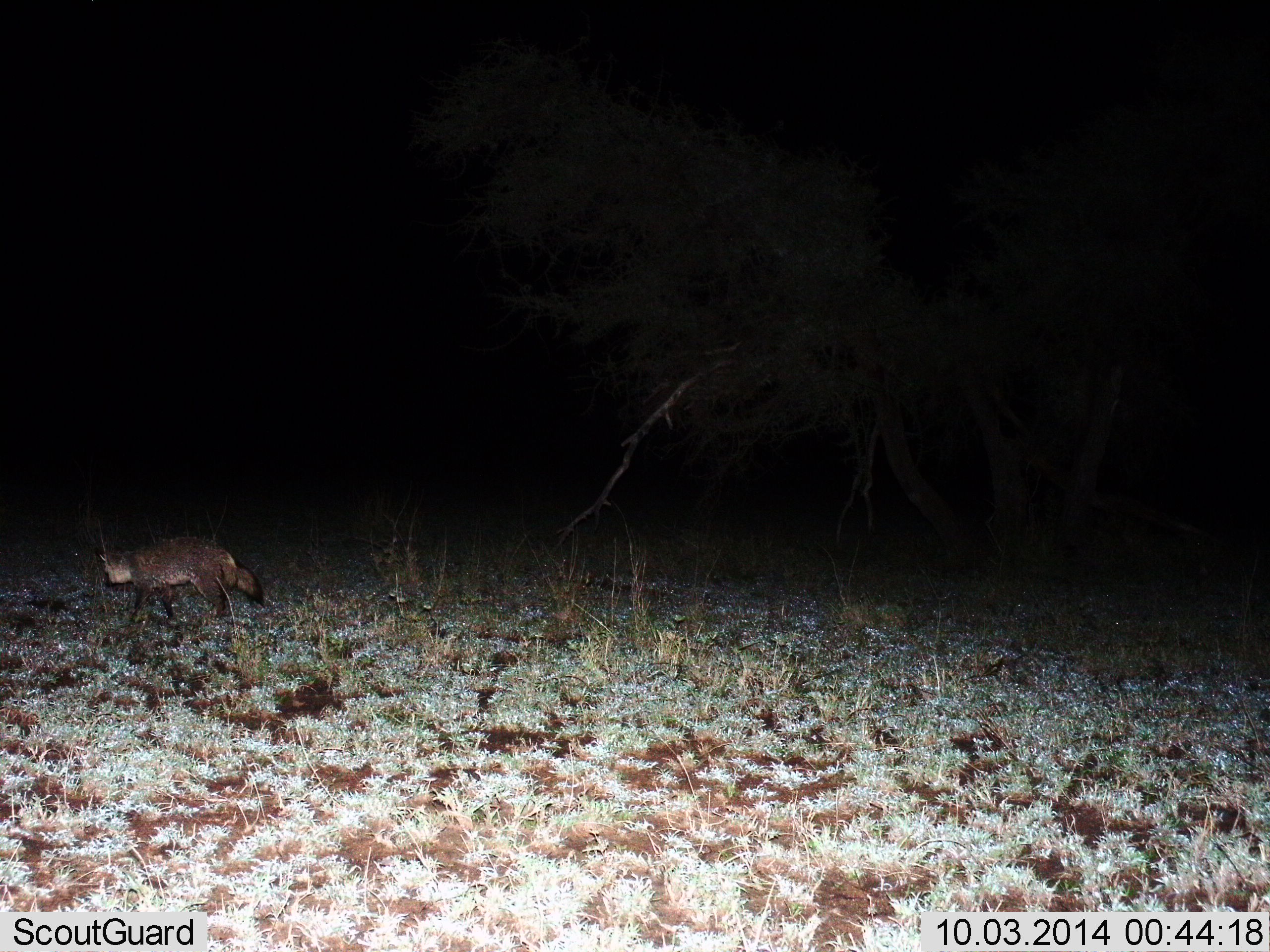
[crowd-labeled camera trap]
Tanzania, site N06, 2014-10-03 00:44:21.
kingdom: Animalia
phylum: Chordata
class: Mammalia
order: Carnivora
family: Canidae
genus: Otocyon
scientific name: Otocyon megalotis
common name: bat-eared fox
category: batearedfox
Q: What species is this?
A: Batearedfox (bat-eared fox) (Otocyon megalotis).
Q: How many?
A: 1.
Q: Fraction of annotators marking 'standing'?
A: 0%.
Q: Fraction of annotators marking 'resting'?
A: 0%.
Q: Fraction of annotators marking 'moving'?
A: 100%.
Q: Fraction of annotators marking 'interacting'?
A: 0%.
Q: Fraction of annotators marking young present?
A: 0%.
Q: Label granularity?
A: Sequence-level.